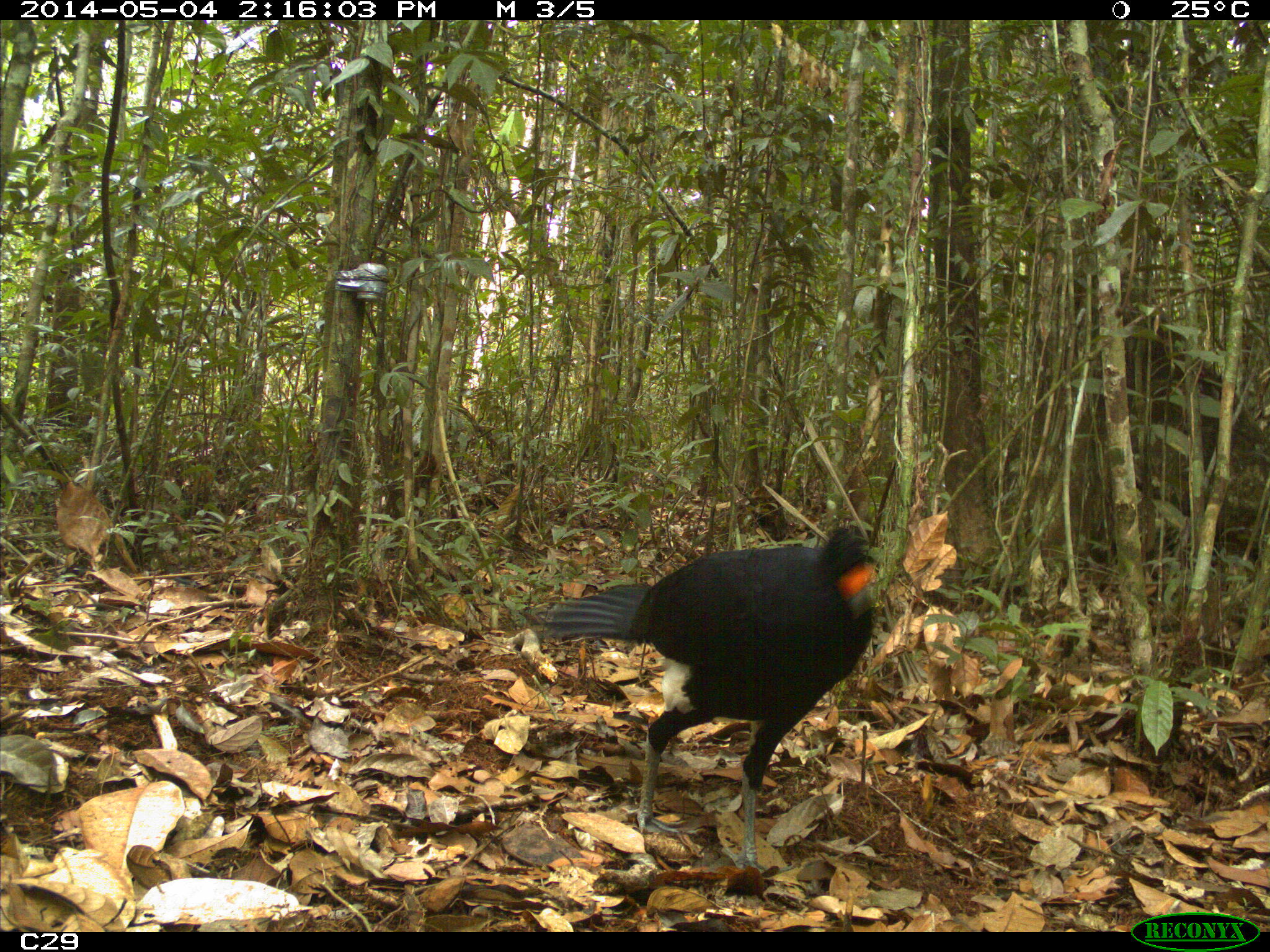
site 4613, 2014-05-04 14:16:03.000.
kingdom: Animalia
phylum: Chordata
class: Aves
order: Galliformes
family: Cracidae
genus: Crax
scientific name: Crax alector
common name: black curassow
Crax alector (black curassow), count 2, age adult, sex female.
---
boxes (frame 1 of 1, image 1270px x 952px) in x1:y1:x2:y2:
crax alector: 532:519:886:873